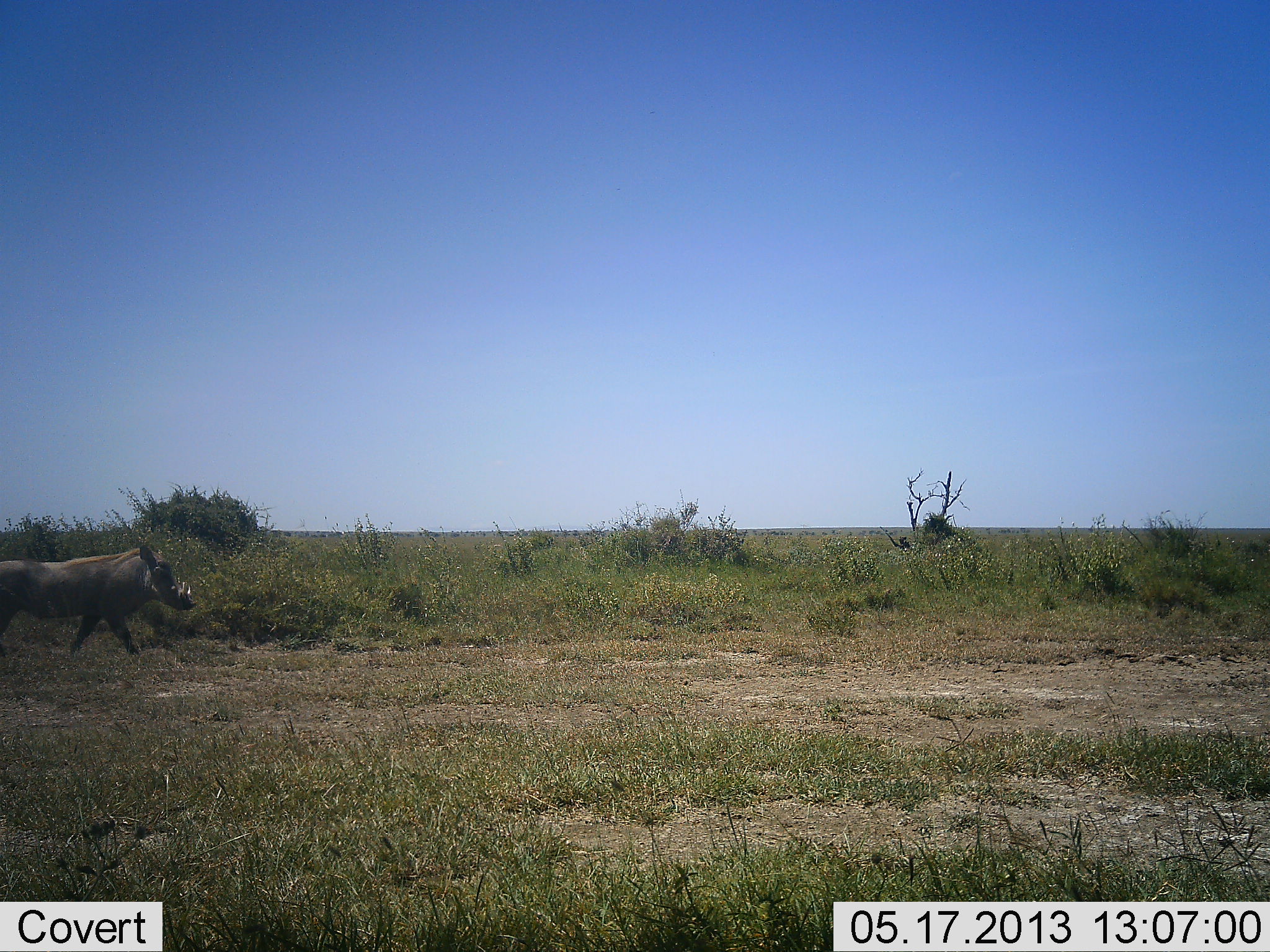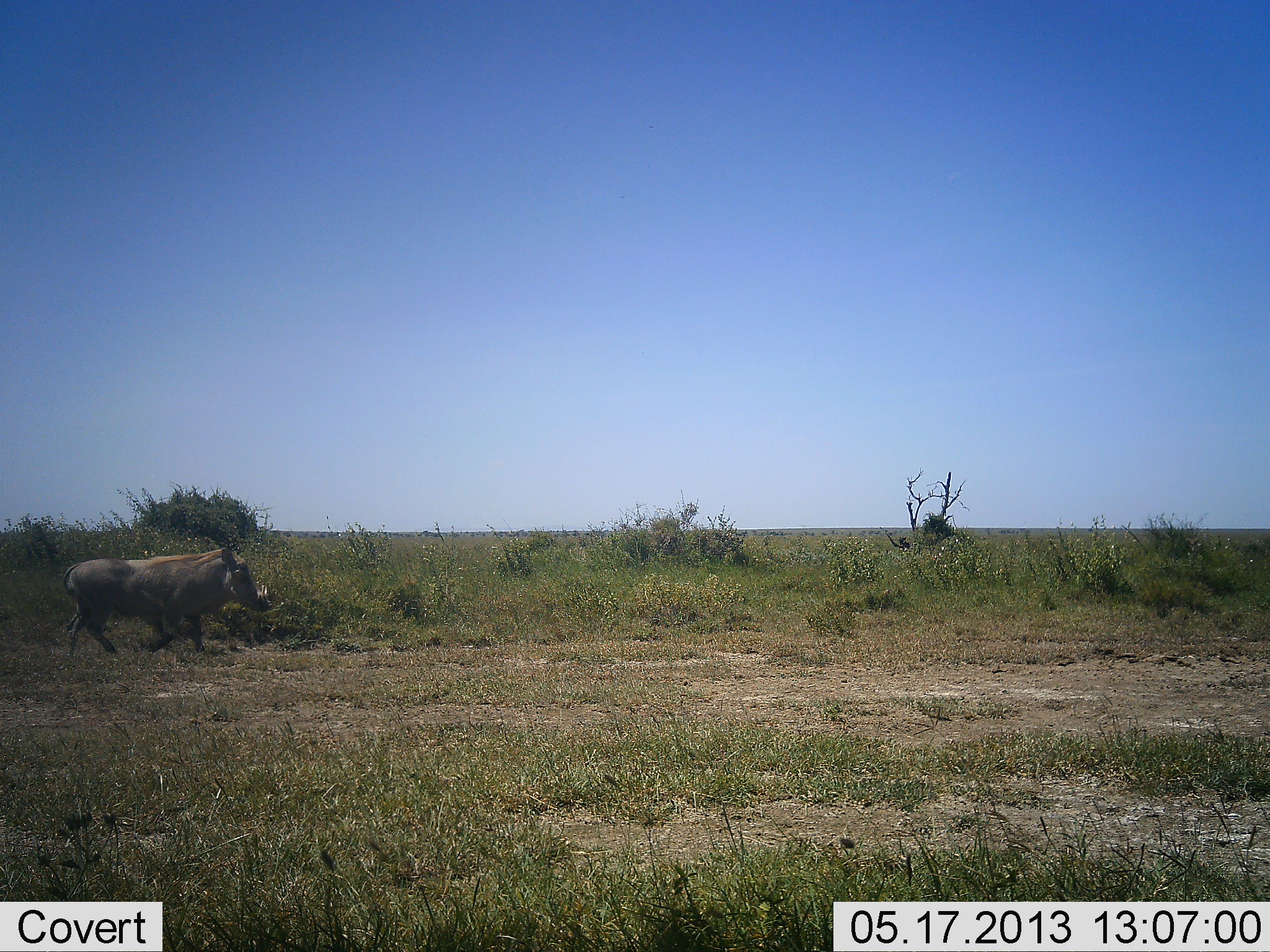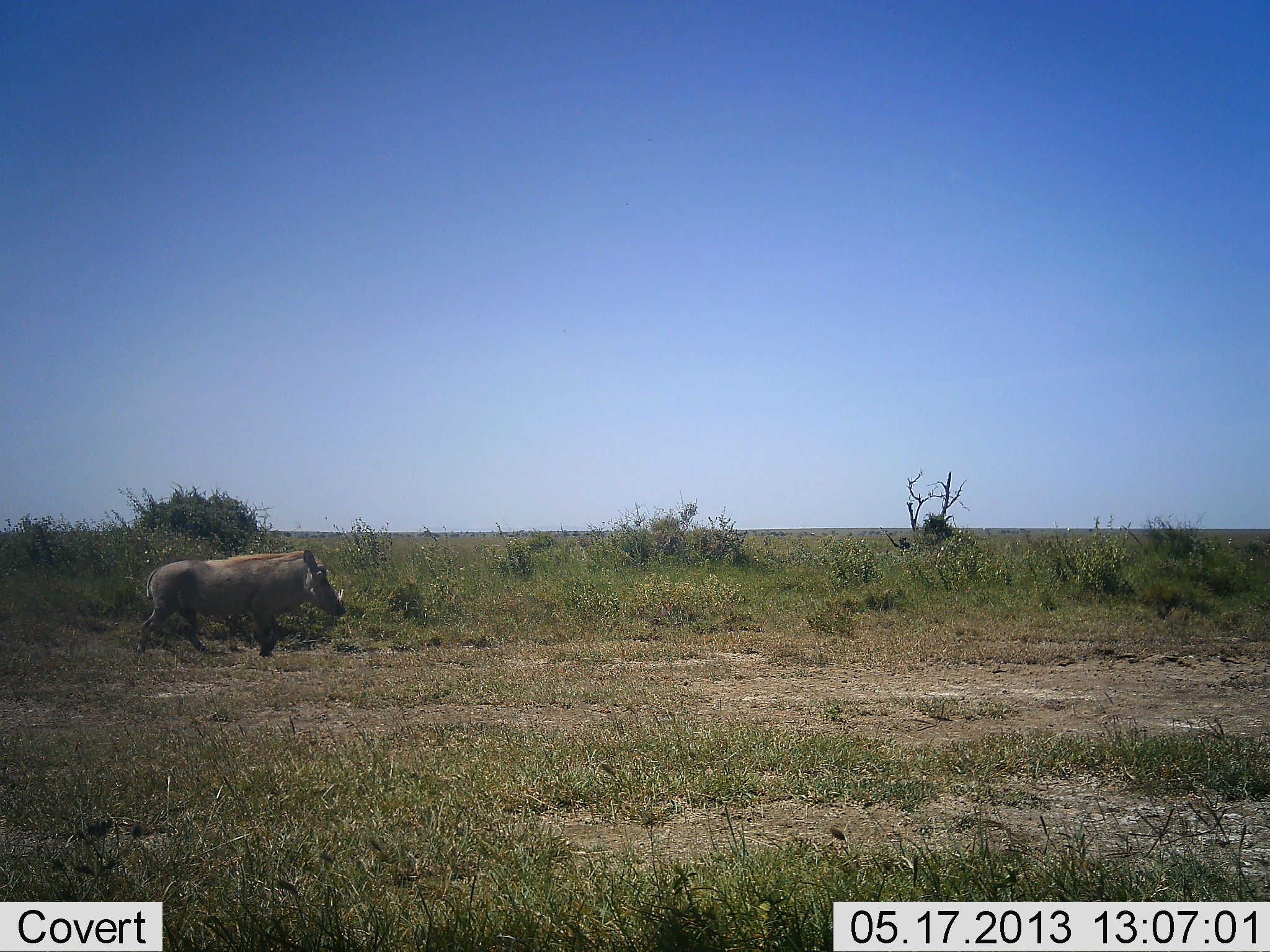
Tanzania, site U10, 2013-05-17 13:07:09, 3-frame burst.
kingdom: Animalia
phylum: Chordata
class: Mammalia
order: Artiodactyla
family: Suidae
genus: Phacochoerus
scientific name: Phacochoerus africanus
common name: warthog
Warthog (Phacochoerus africanus), count 1. Behavior (volunteer vote fractions): standing 10%, resting 0%, moving 90%, interacting 0%. Young present (vote fraction): 0%. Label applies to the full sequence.